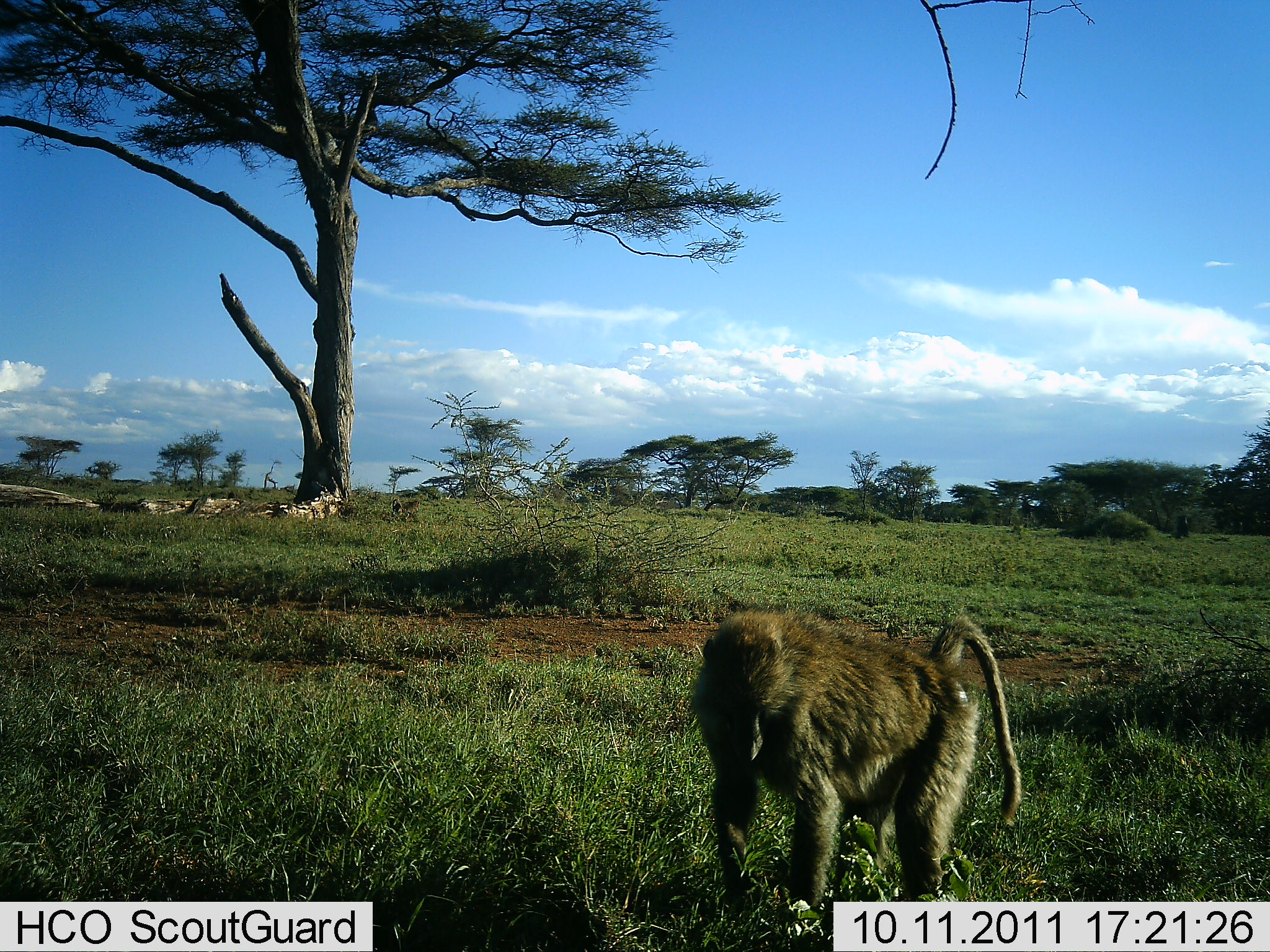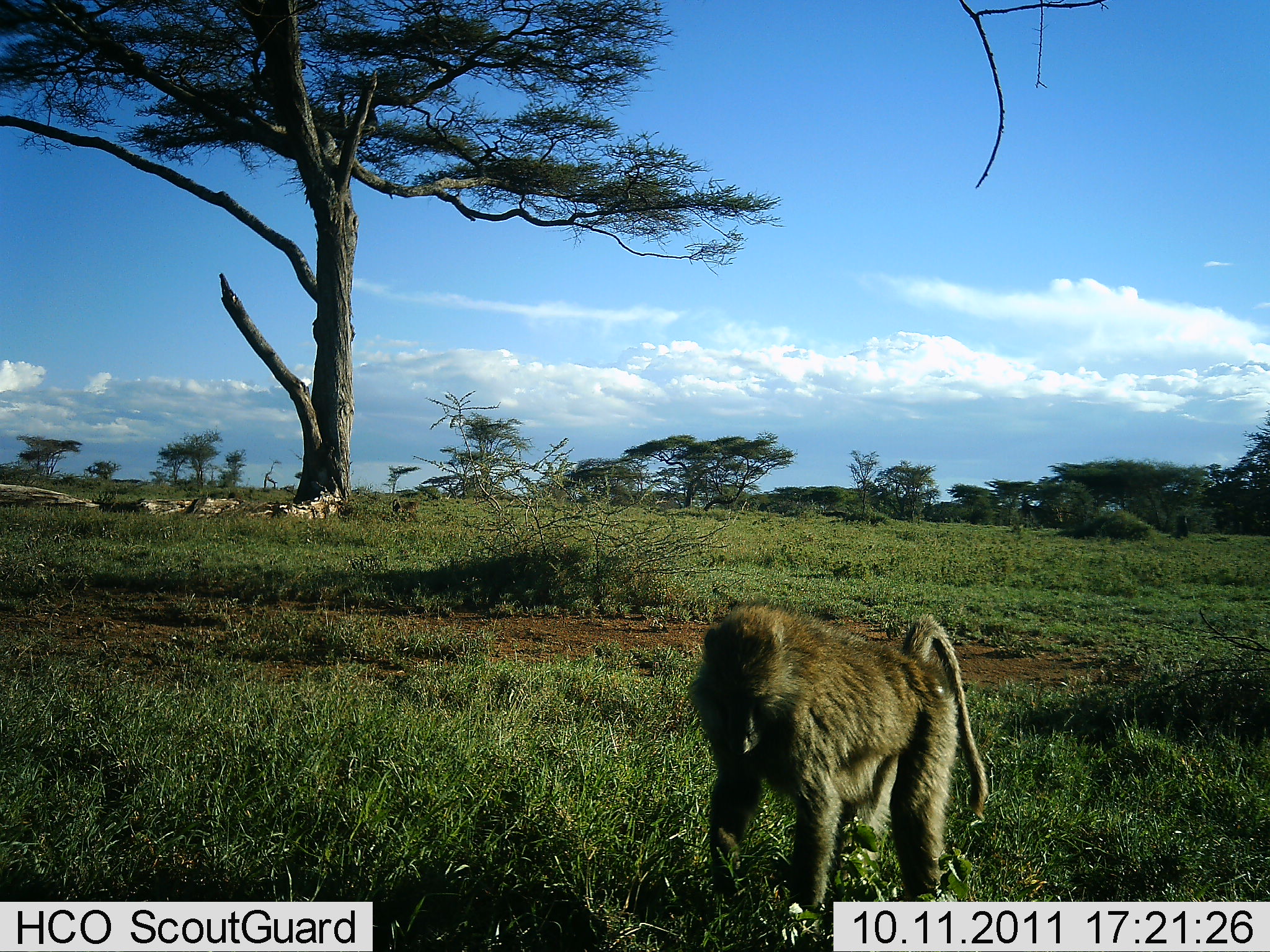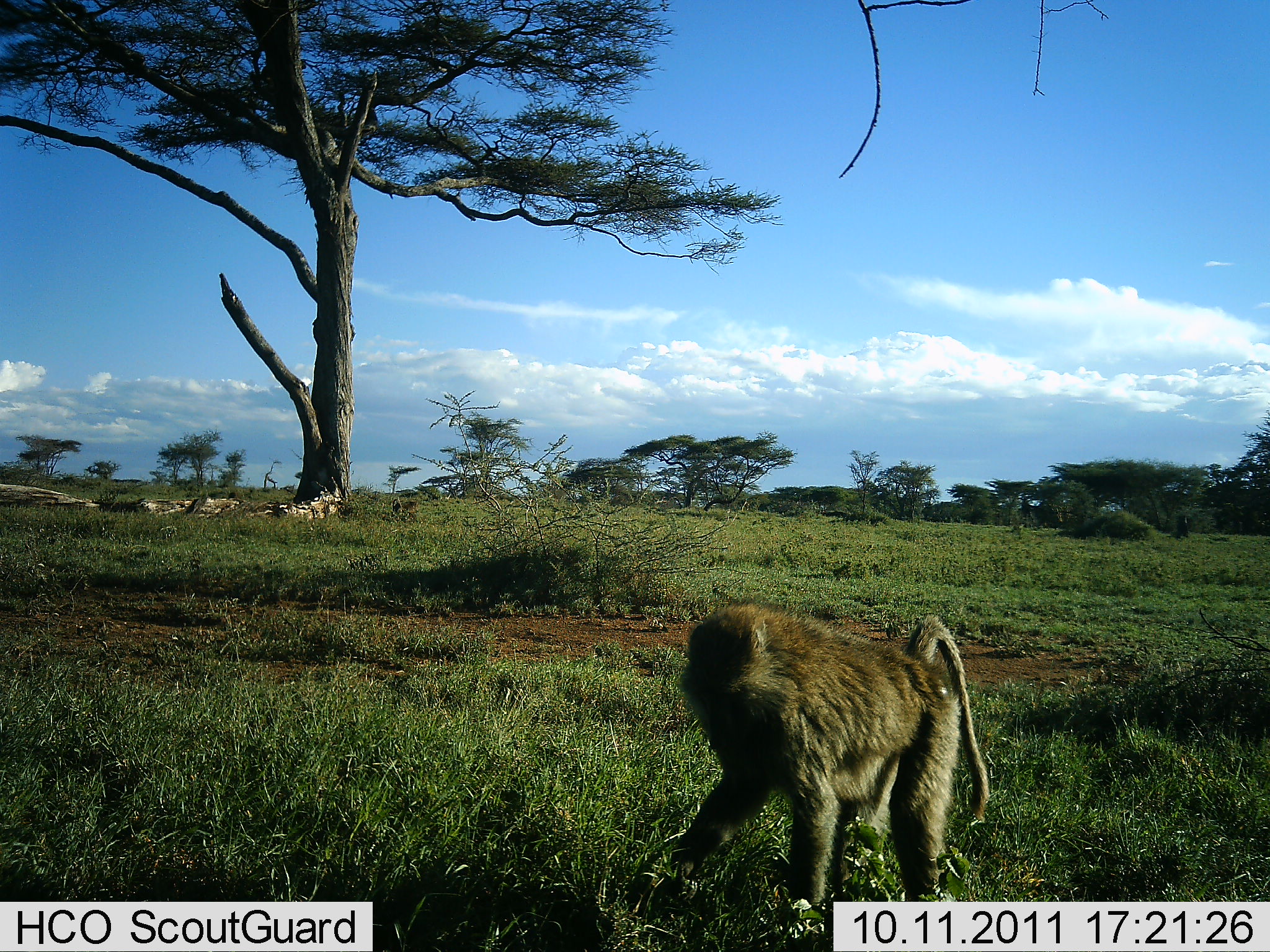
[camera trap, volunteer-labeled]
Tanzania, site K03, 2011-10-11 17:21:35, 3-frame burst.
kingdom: Animalia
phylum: Chordata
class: Mammalia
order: Primates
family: Cercopithecidae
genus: Papio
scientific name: Papio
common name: baboon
Baboon (Papio), count 1. Behavior (volunteer vote fractions): standing 46%, resting 0%, moving 38%, interacting 0%. Young present (vote fraction): 0%. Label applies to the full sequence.